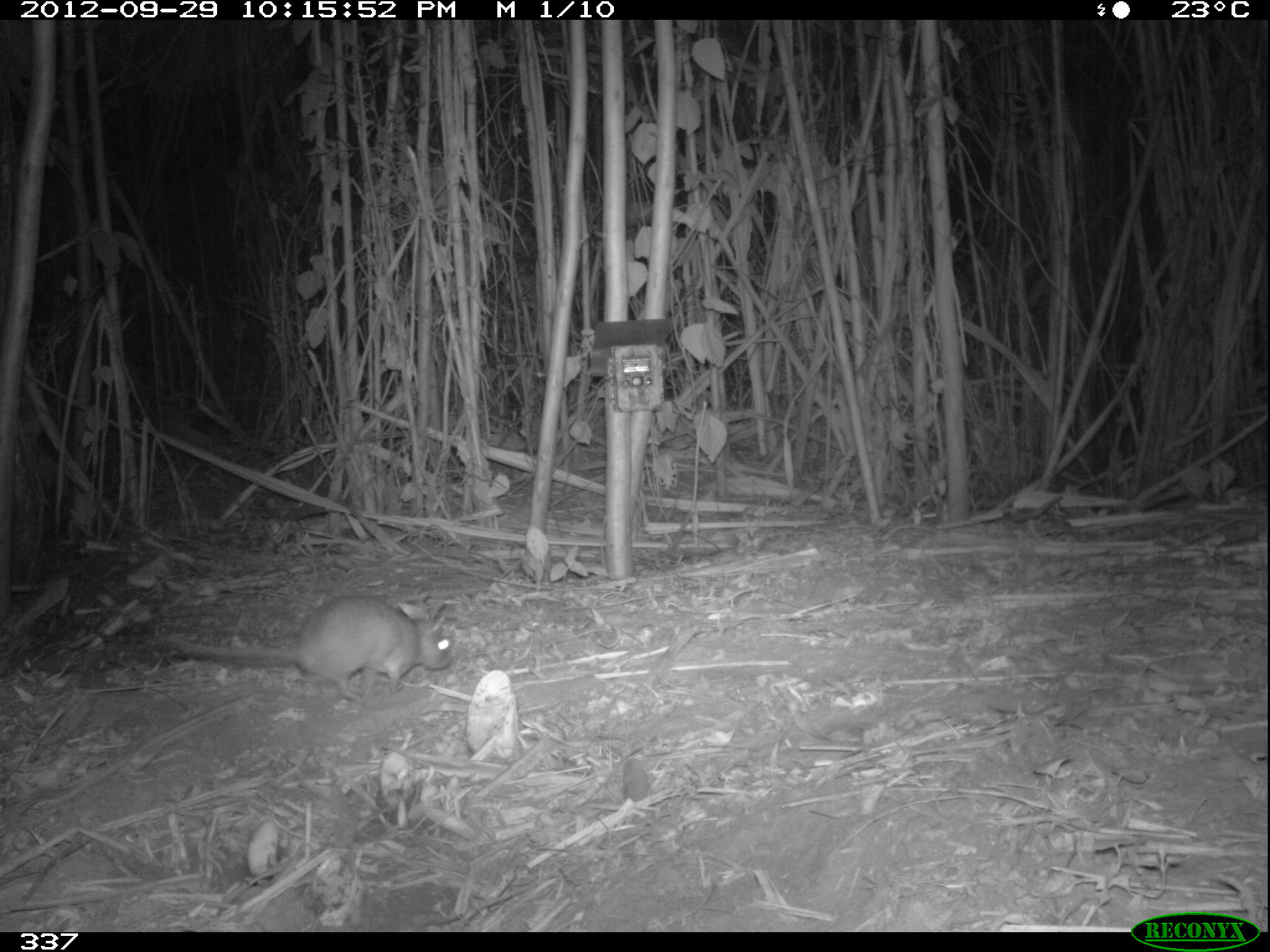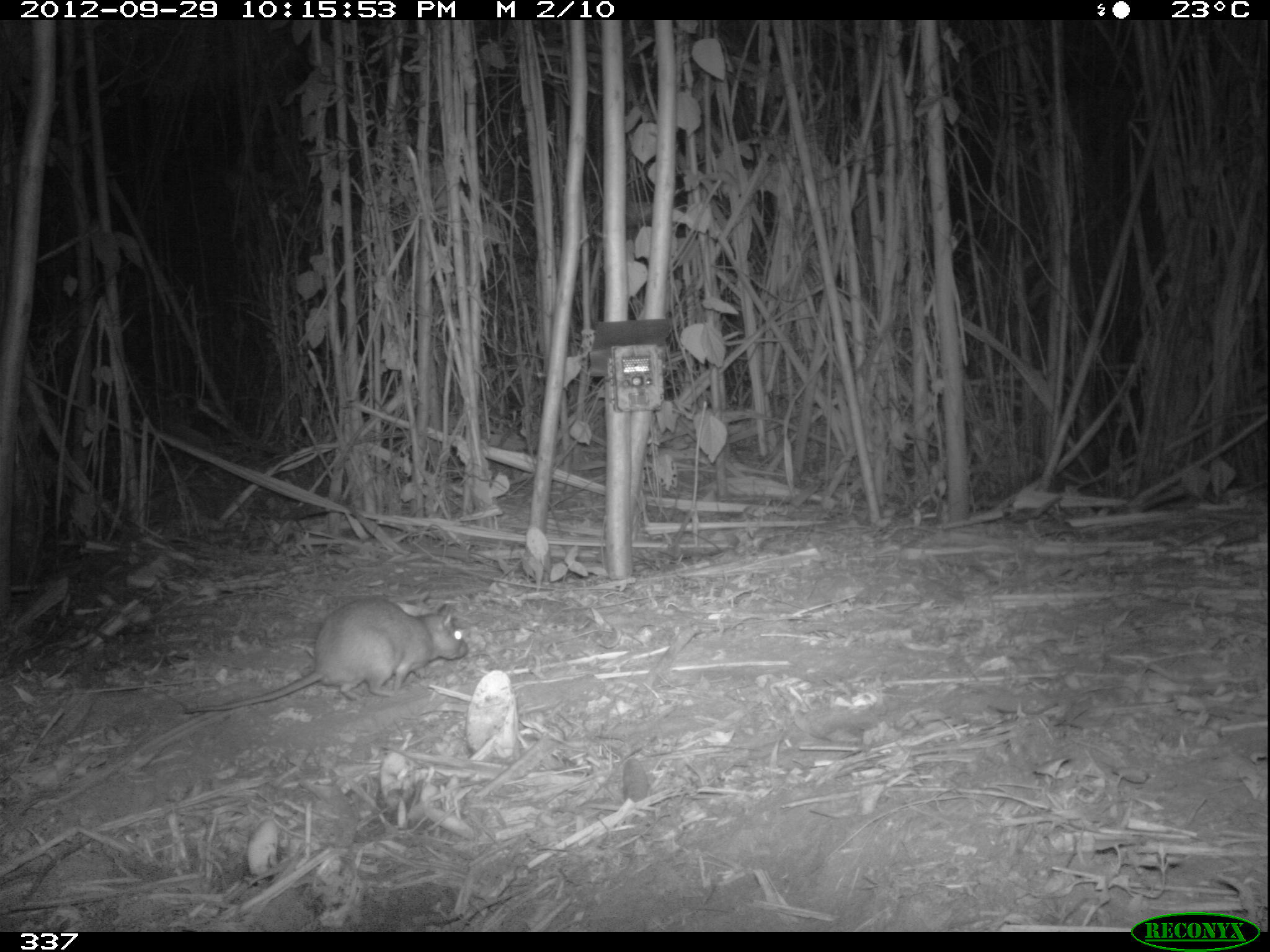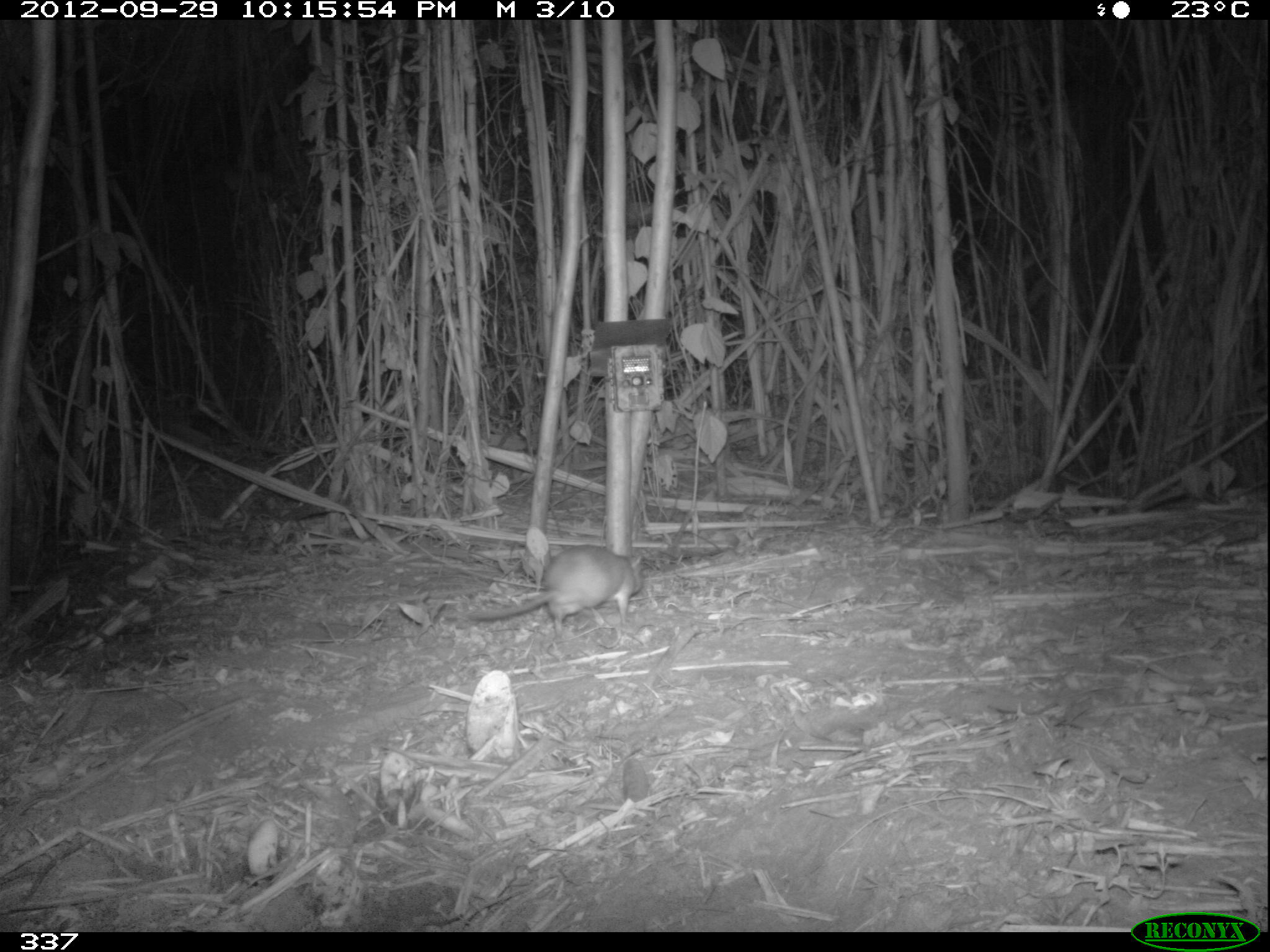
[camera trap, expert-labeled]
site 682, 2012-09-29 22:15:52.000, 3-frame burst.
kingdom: Animalia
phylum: Chordata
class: Mammalia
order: Rodentia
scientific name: Rodentia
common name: rodents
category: unknown rodent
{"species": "unknown rodent (rodents) (Rodentia)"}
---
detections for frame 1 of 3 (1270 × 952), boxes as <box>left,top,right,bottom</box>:
unknown rodent: <box>173,593,455,701</box>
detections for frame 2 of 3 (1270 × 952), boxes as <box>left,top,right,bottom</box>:
unknown rodent: <box>183,596,468,715</box>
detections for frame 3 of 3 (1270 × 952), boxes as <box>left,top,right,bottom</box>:
unknown rodent: <box>468,544,644,640</box>